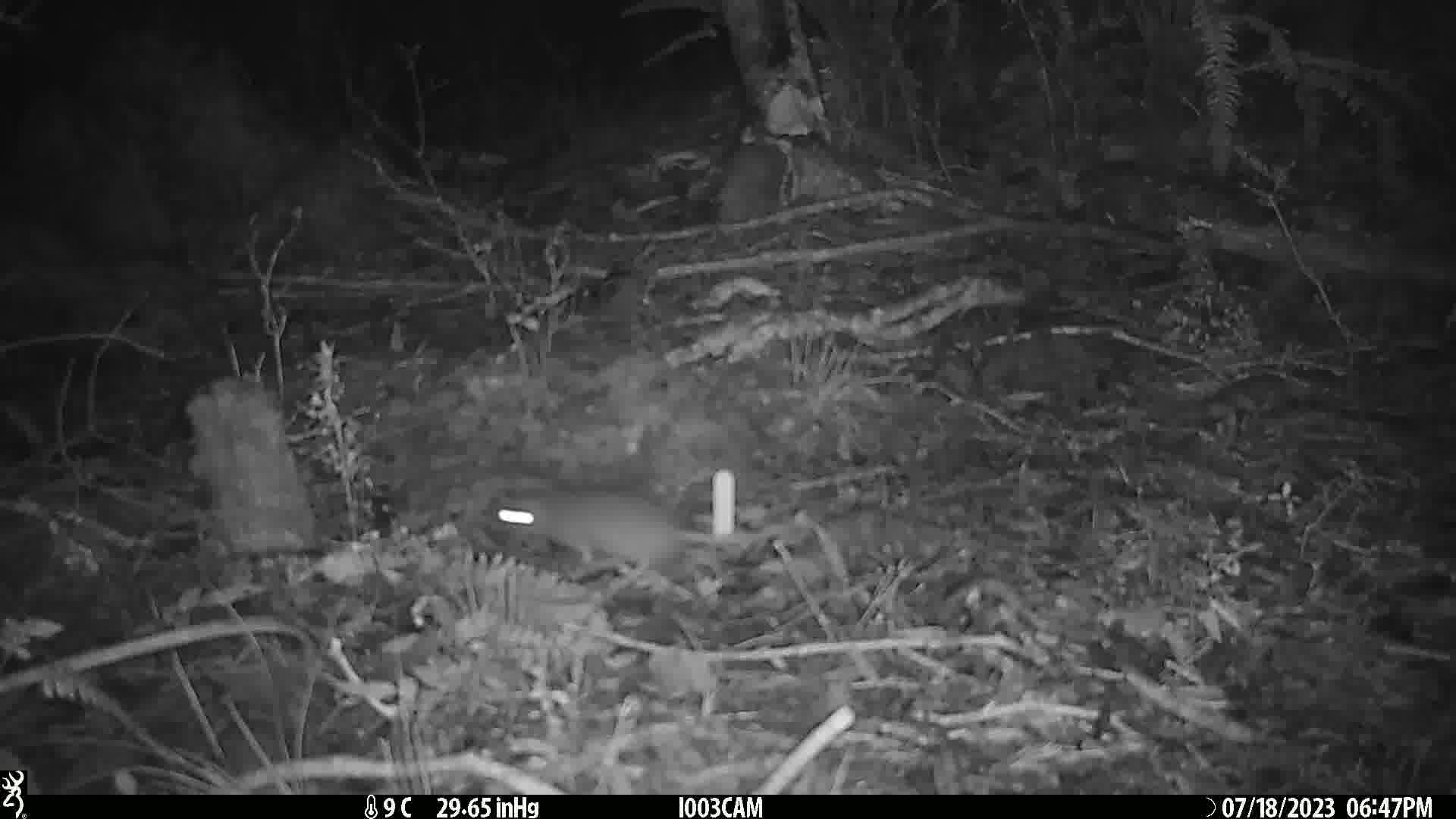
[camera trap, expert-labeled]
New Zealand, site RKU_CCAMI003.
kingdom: Animalia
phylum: Chordata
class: Mammalia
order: Rodentia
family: Muridae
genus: Rattus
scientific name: Rattus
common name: rat